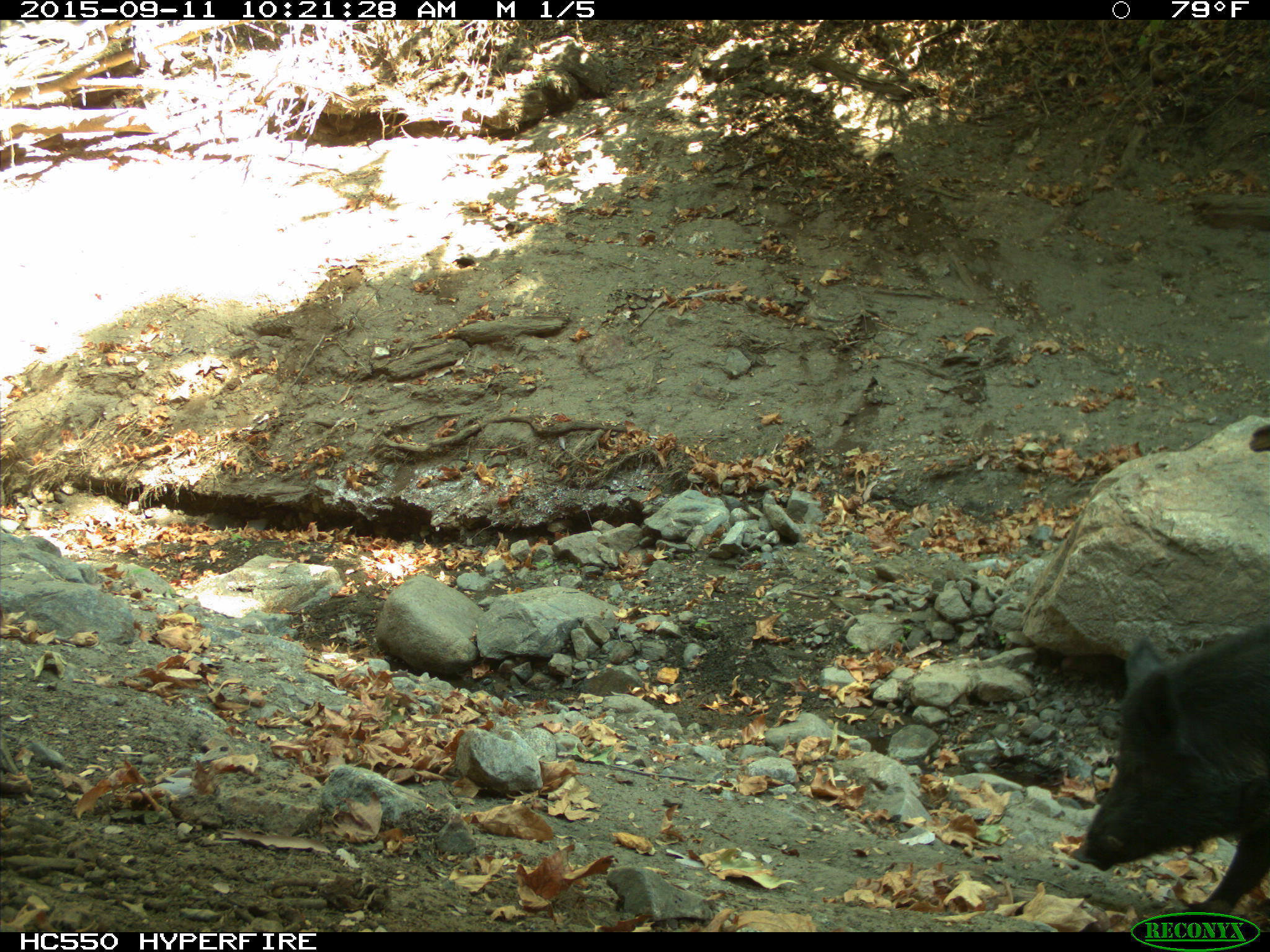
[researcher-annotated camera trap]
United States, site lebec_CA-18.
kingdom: Animalia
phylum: Chordata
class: Mammalia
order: Artiodactyla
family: Suidae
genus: Sus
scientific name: Sus scrofa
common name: wild boar